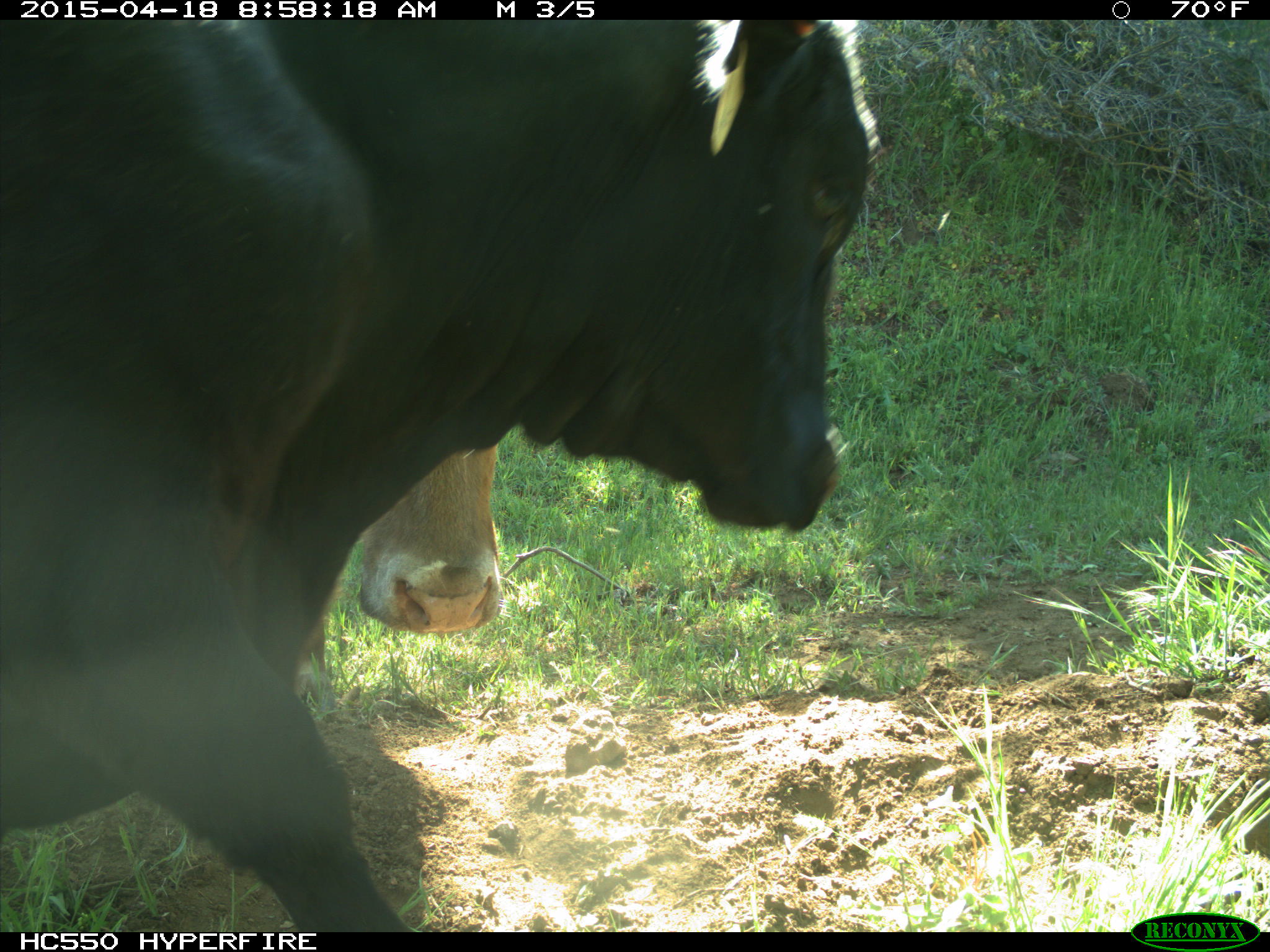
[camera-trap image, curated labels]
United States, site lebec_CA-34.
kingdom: Animalia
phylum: Chordata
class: Mammalia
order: Artiodactyla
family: Bovidae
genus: Bos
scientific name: Bos taurus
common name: domestic cow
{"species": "Bos taurus (domestic cow)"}